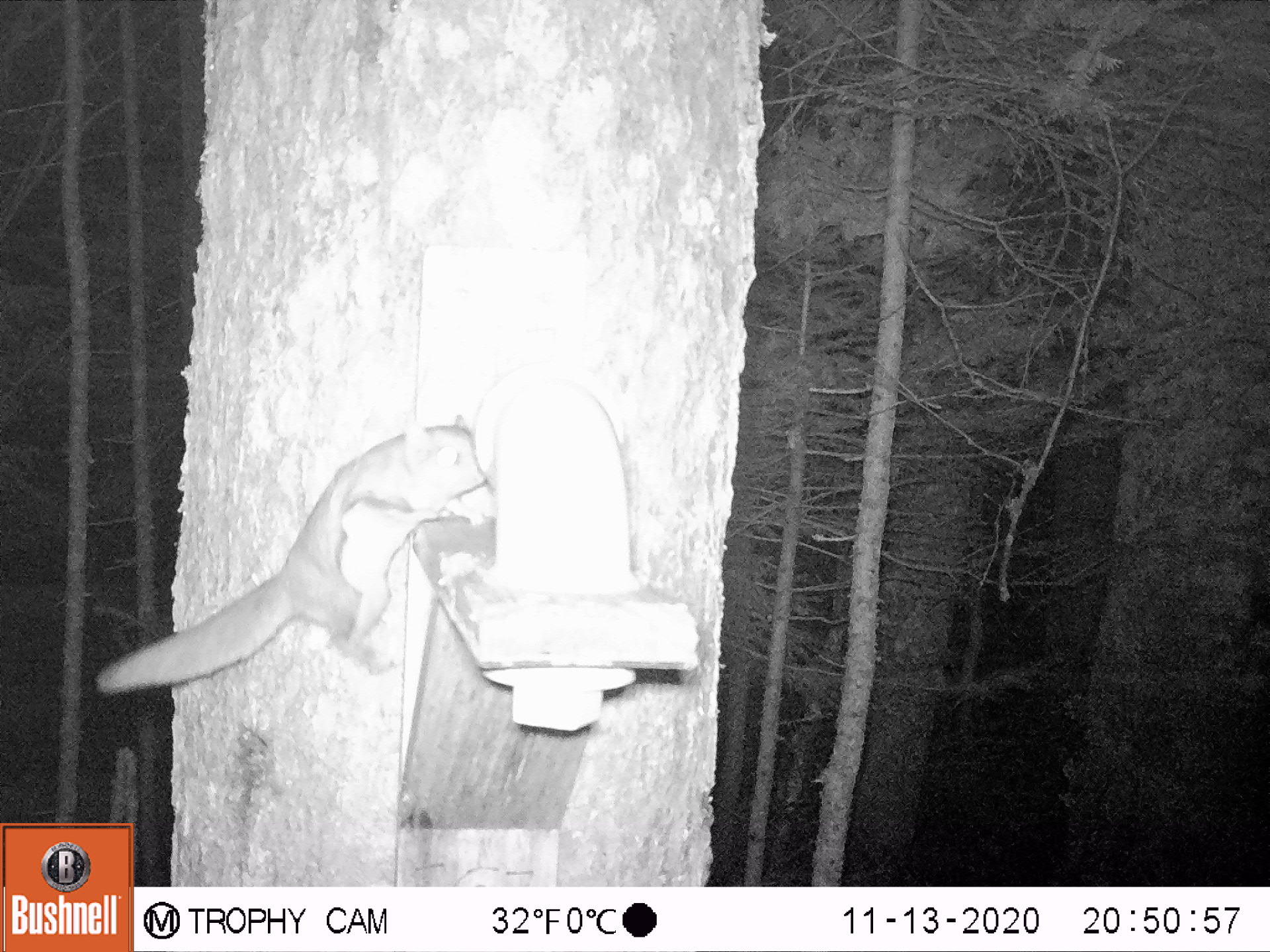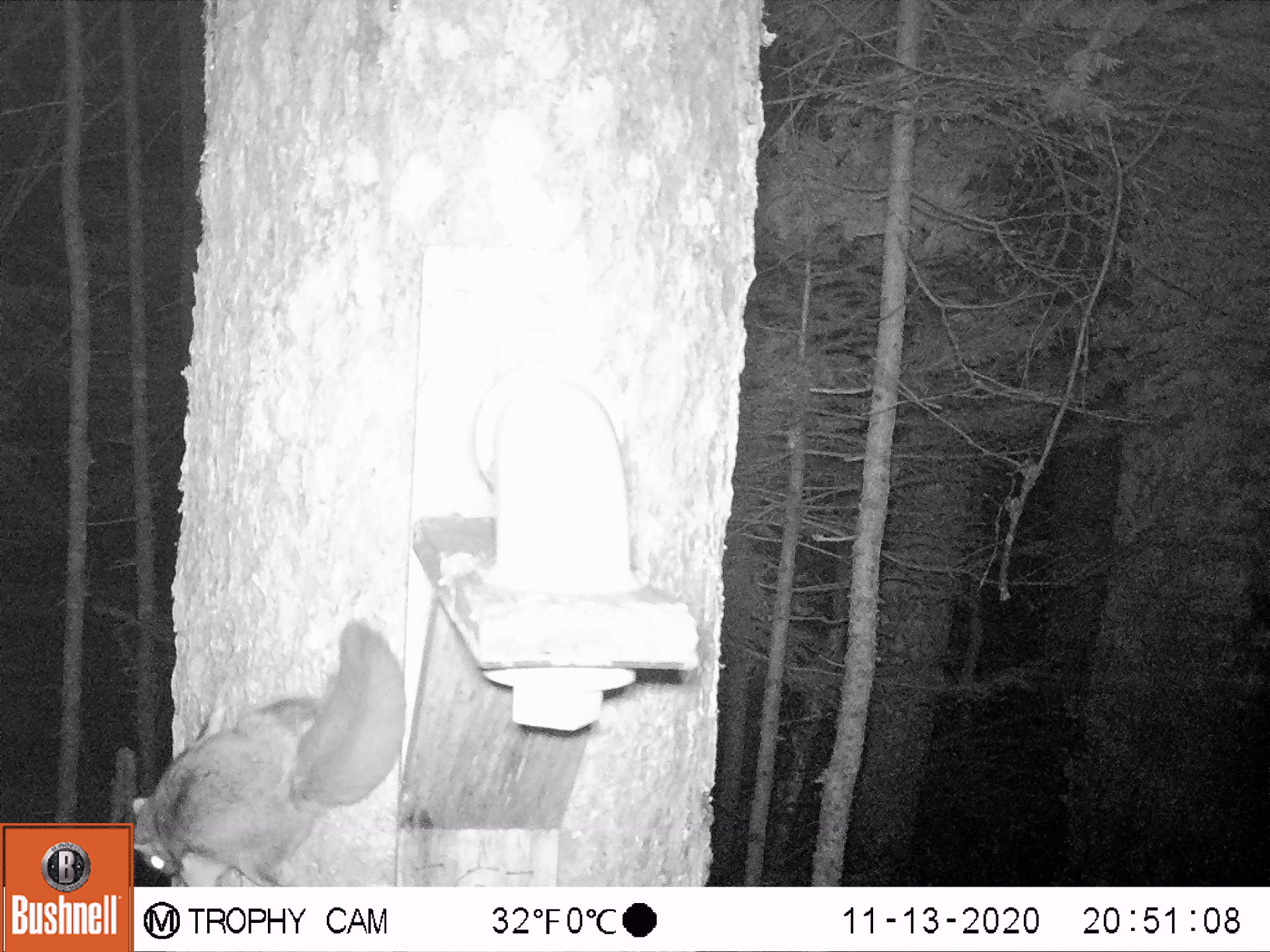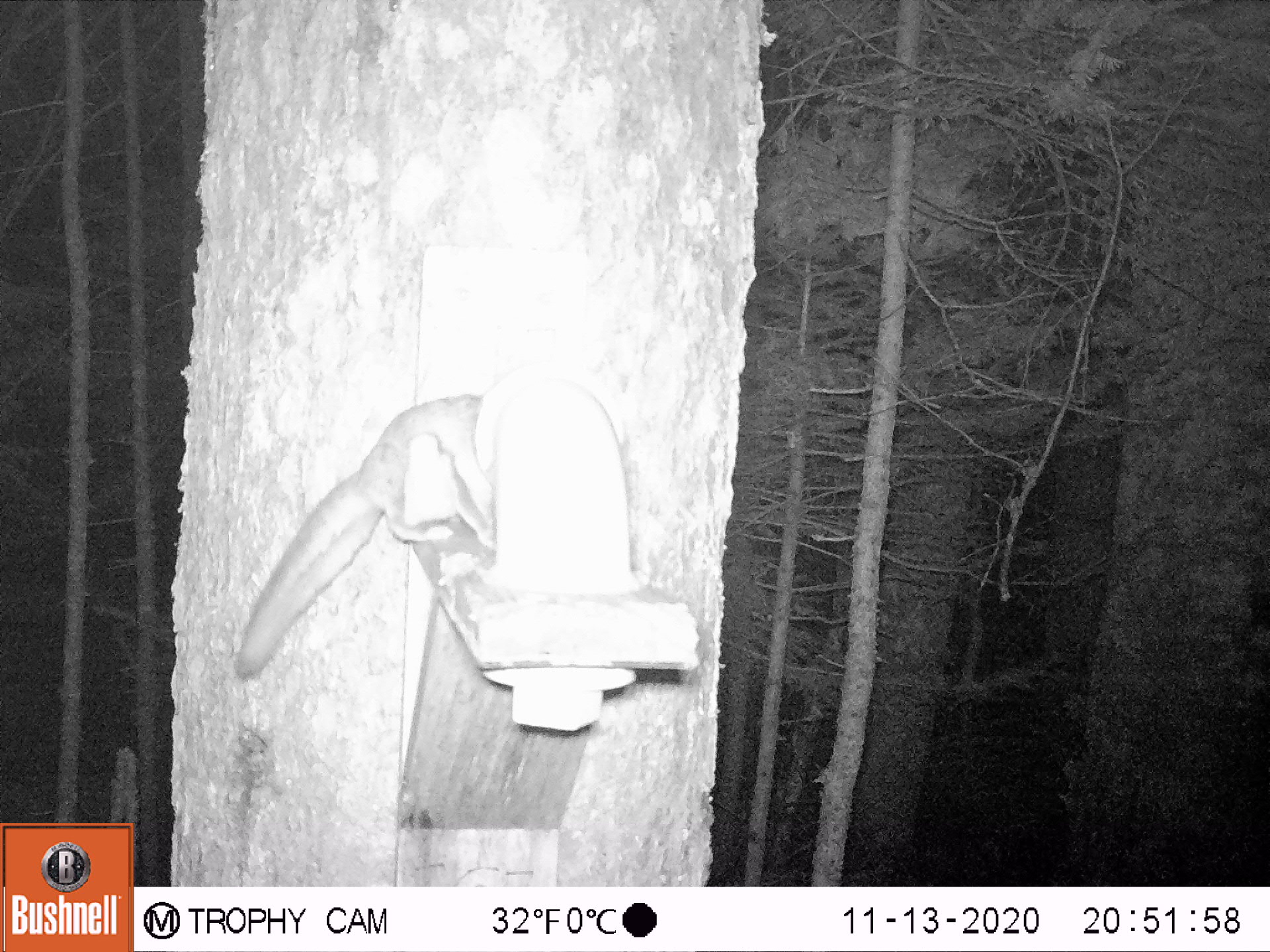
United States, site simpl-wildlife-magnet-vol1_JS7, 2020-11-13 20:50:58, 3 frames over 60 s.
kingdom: Animalia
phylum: Chordata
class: Mammalia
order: Rodentia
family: Sciuridae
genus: Glaucomys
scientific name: Glaucomys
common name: flying squirrel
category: flying squirrel sp.